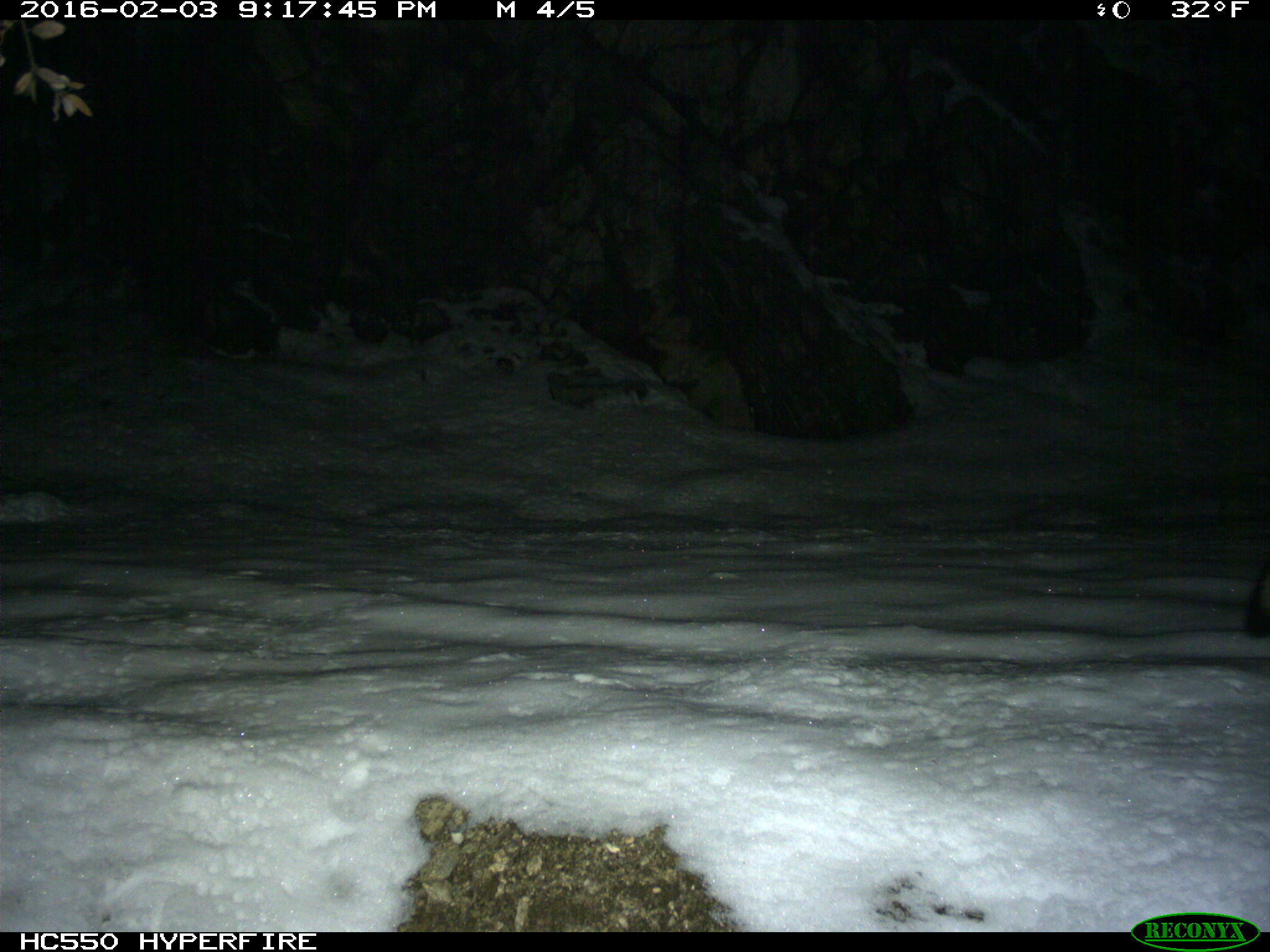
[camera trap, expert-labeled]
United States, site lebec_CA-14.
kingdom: Animalia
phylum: Chordata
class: Mammalia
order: Carnivora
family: Canidae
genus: Urocyon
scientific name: Urocyon cinereoargenteus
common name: gray fox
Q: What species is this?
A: Urocyon cinereoargenteus (gray fox).